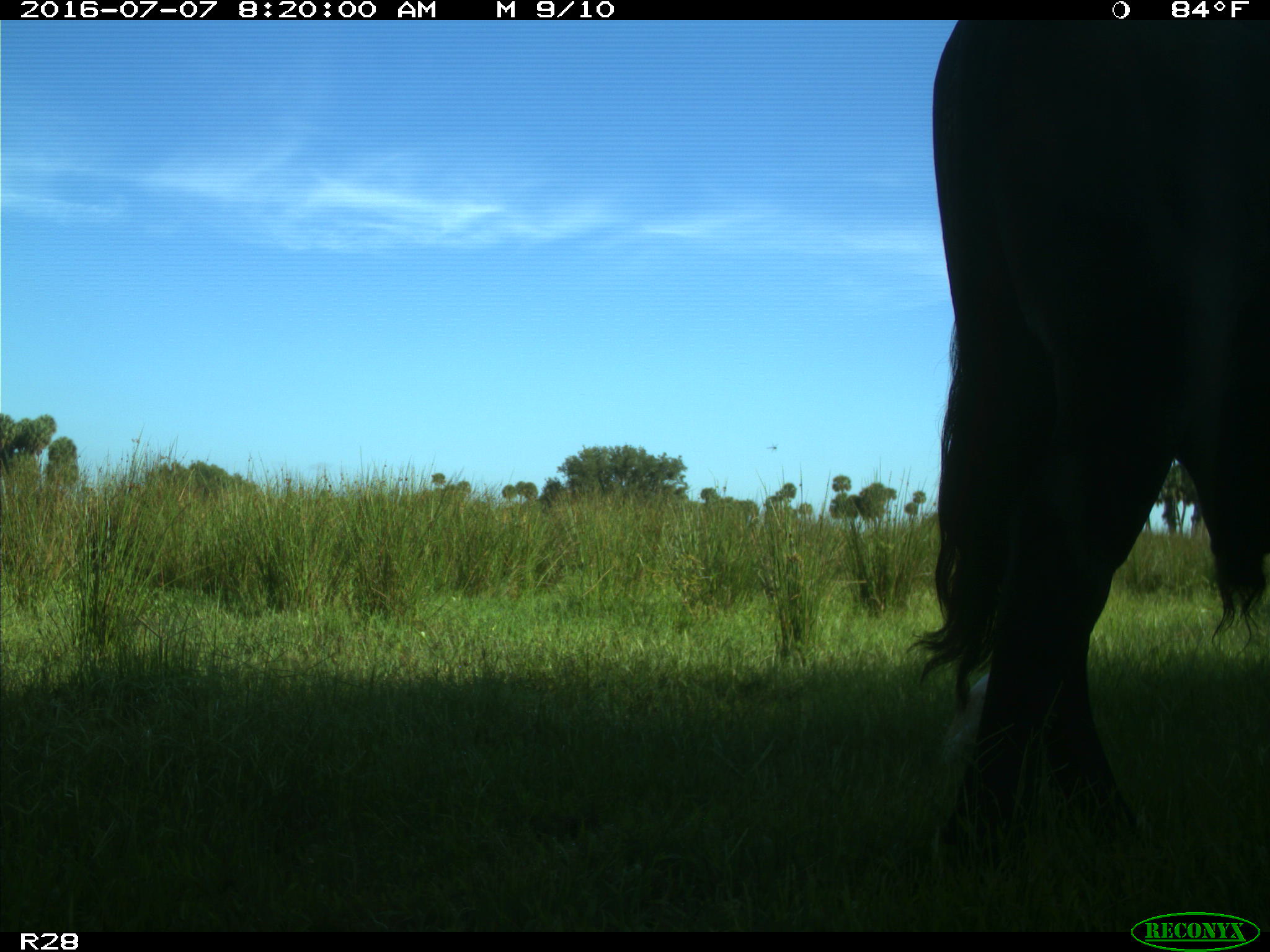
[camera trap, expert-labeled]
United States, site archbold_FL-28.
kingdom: Animalia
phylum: Chordata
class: Mammalia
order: Artiodactyla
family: Bovidae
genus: Bos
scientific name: Bos taurus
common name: domestic cow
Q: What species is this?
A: Bos taurus (domestic cow).